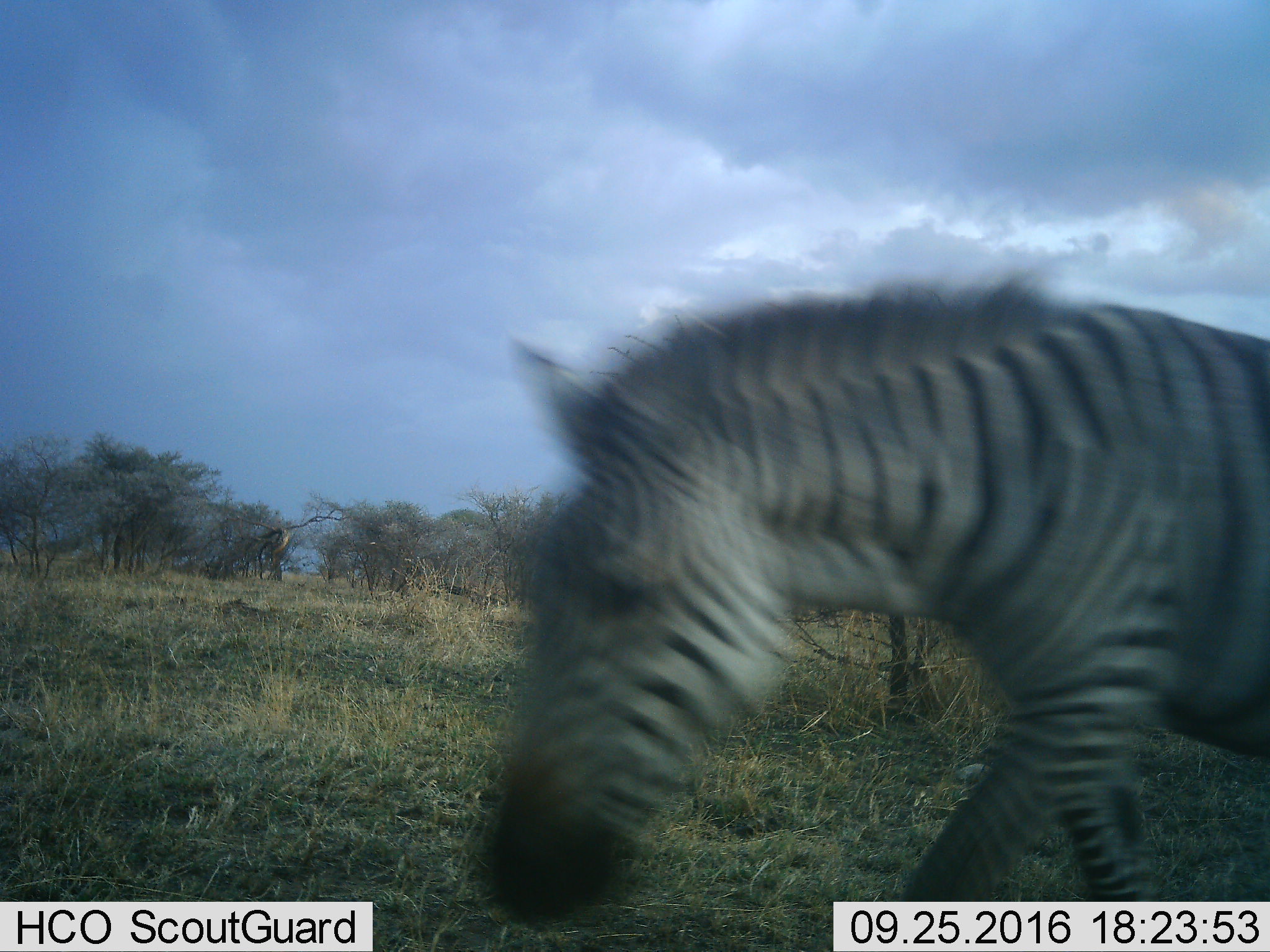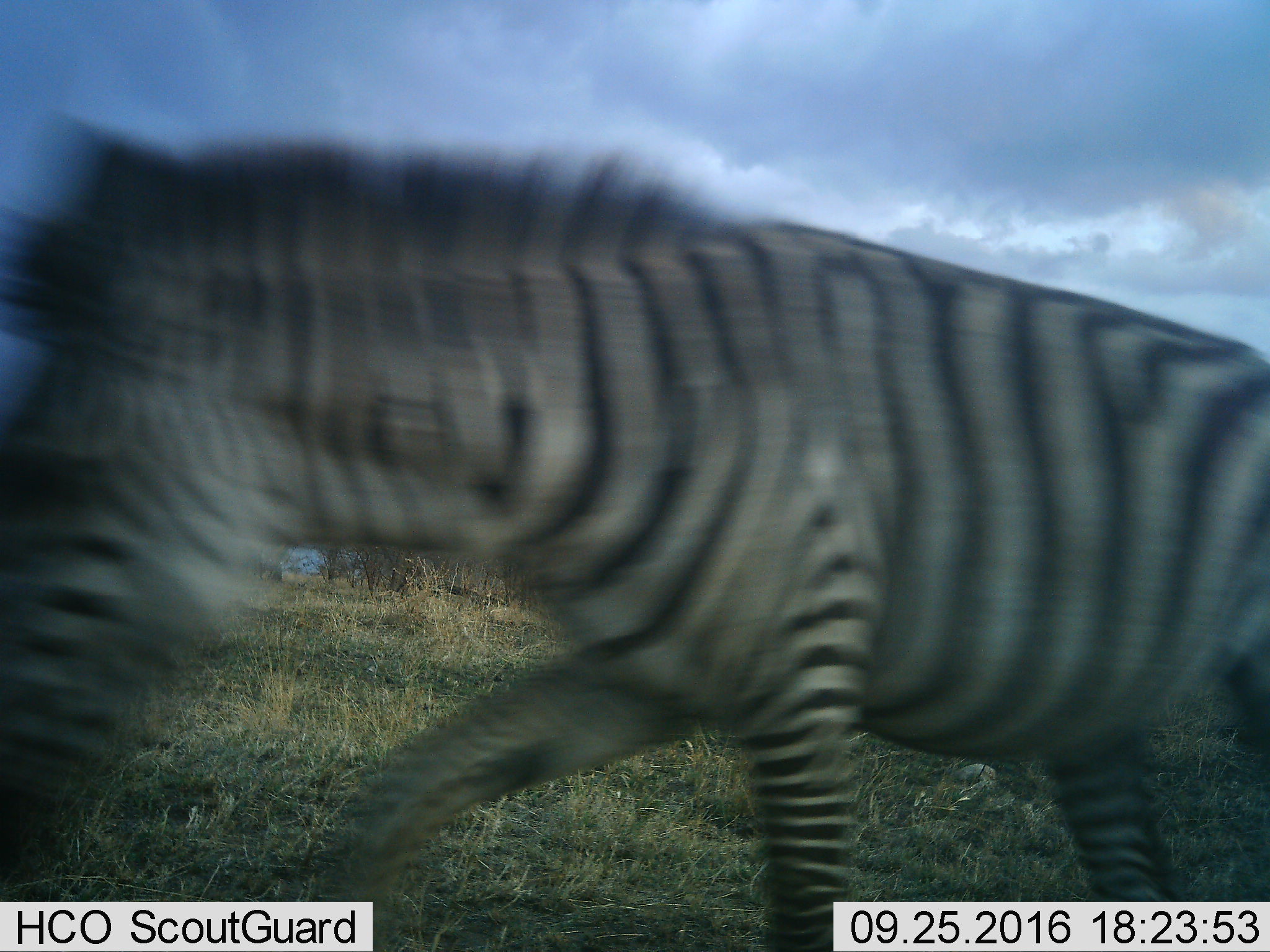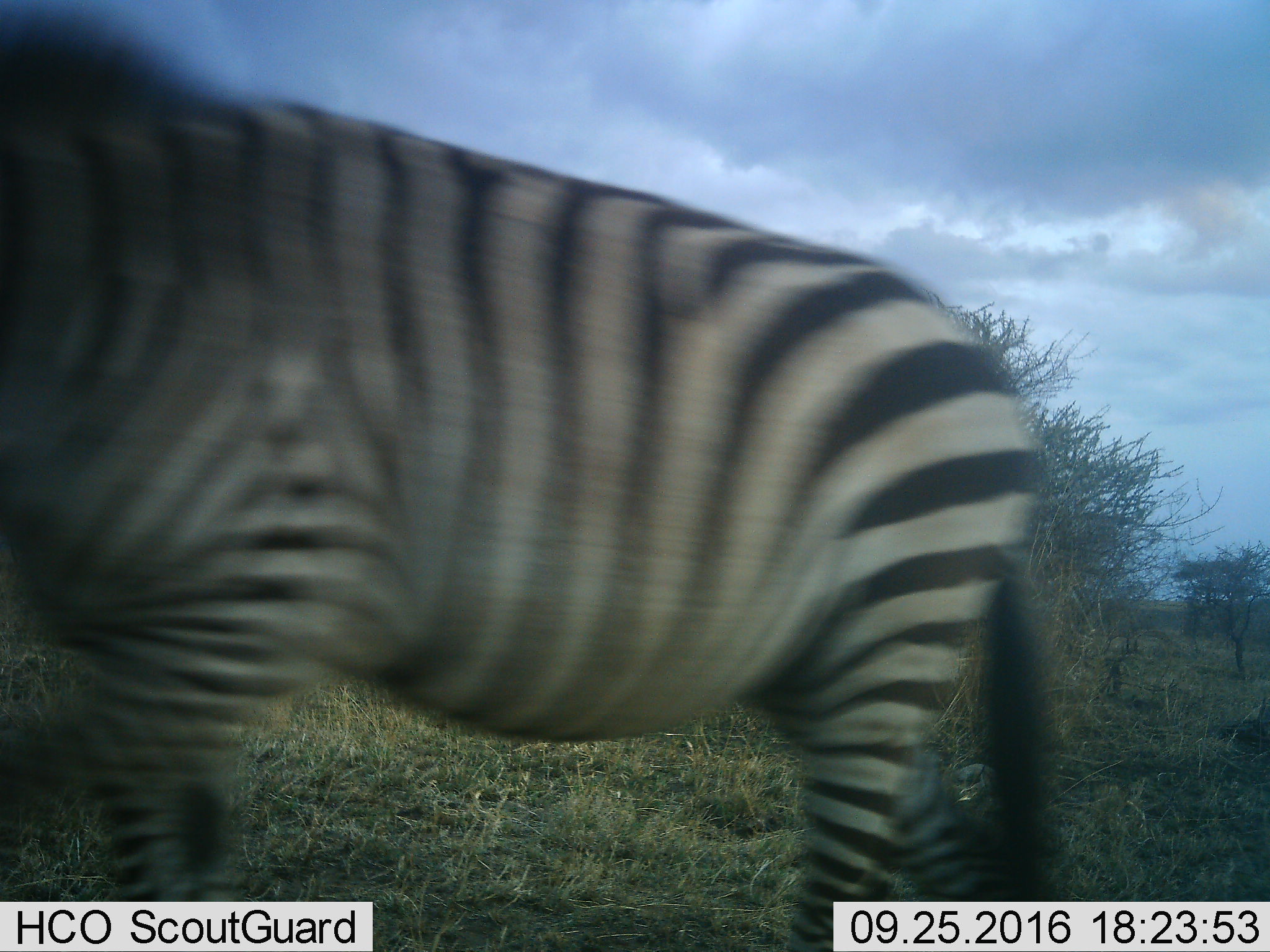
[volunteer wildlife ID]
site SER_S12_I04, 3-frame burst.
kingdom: Animalia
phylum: Chordata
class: Mammalia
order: Perissodactyla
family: Equidae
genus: Equus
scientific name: Equus quagga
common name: plains zebra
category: zebraplains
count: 1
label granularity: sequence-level